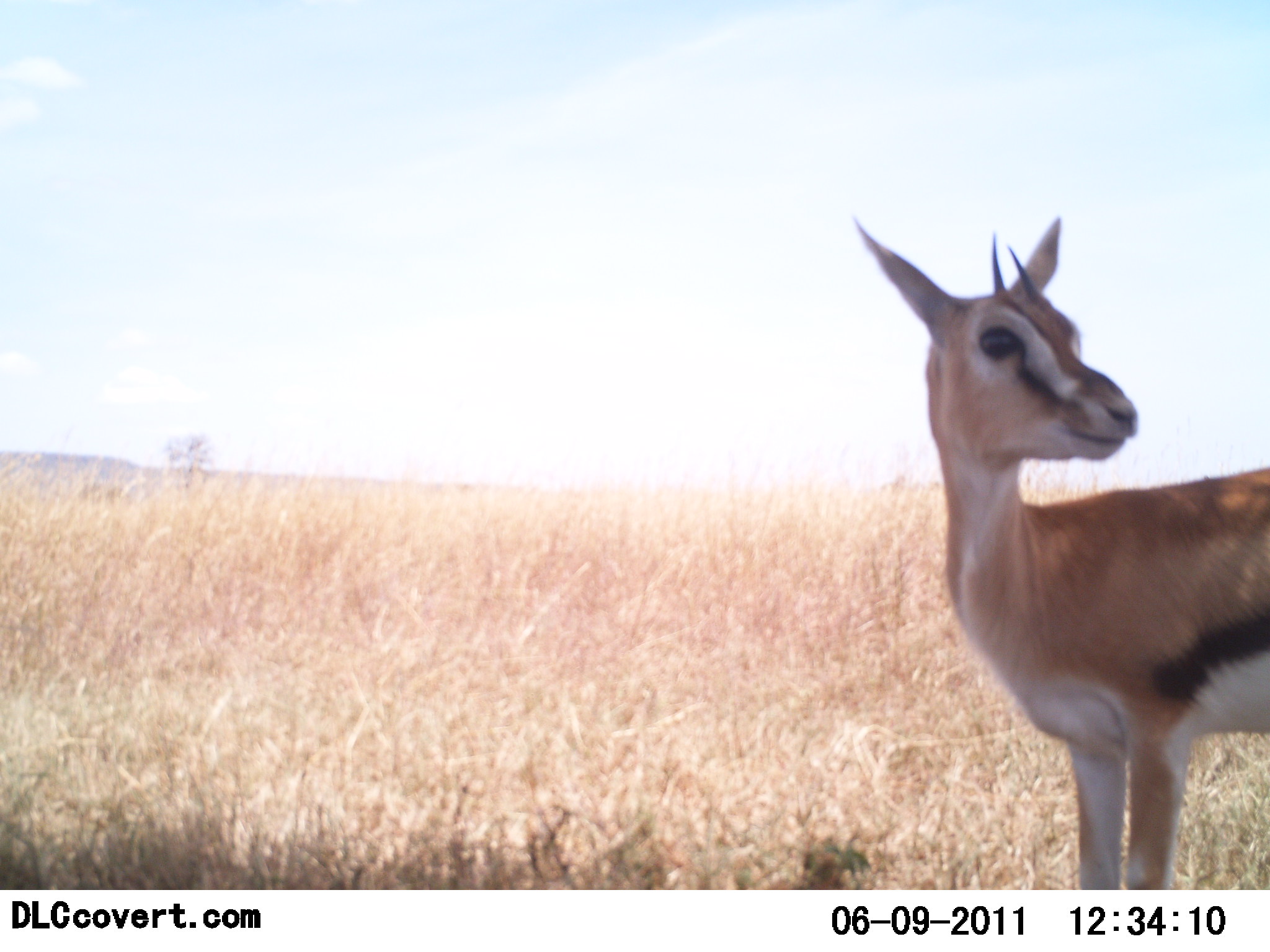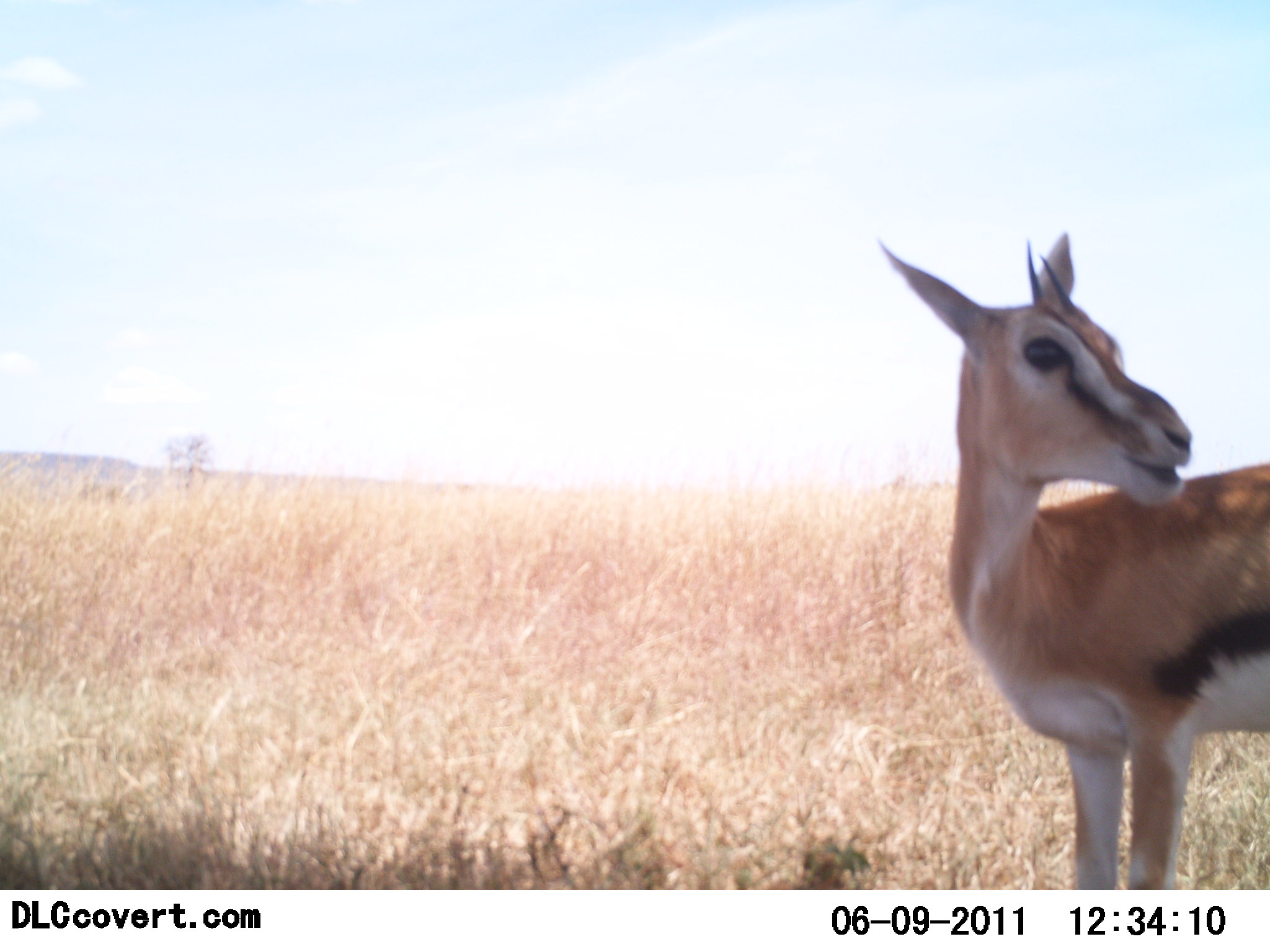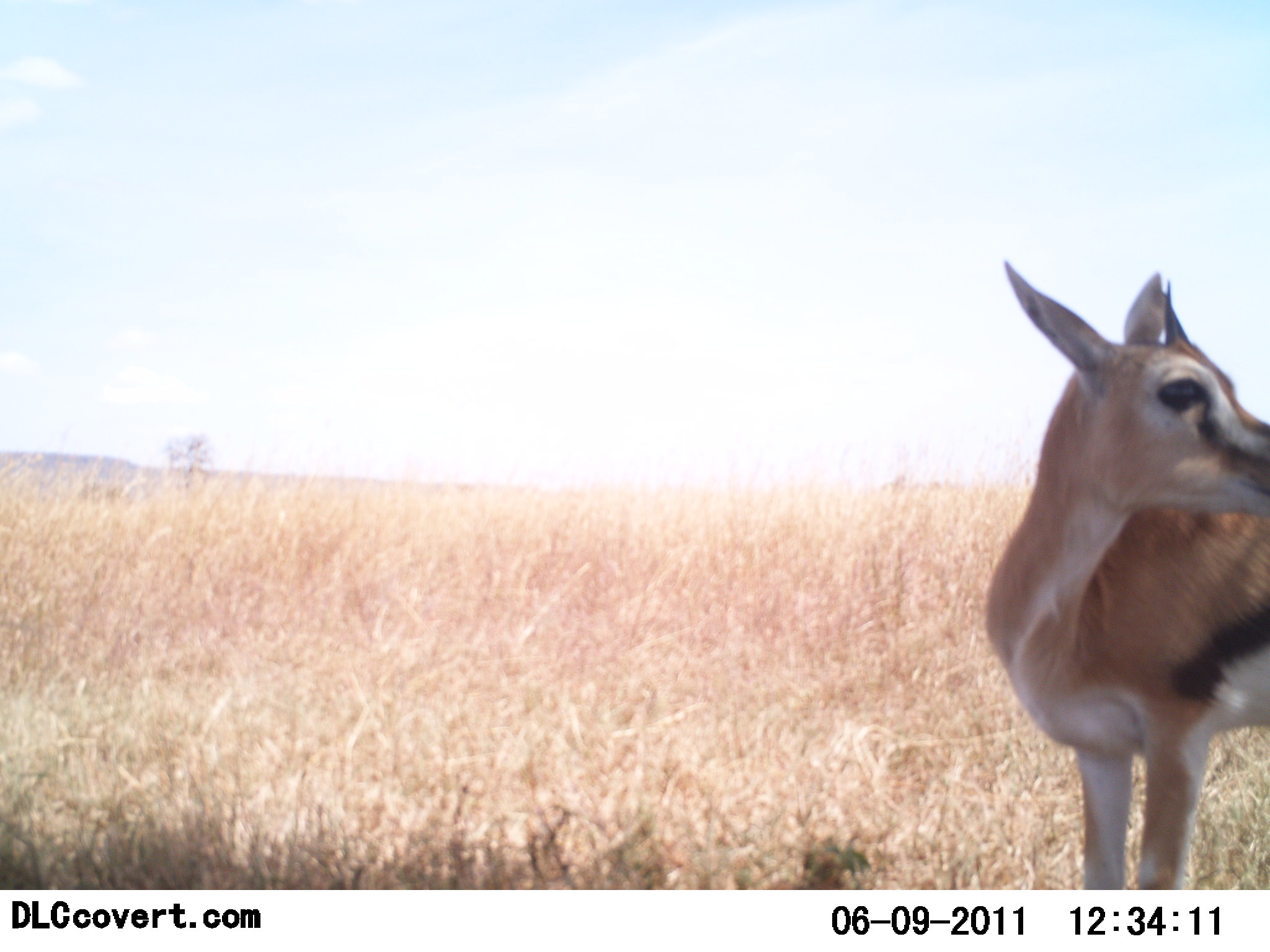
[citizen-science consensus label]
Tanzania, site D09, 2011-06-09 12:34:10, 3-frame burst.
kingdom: Animalia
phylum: Chordata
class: Mammalia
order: Artiodactyla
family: Bovidae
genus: Eudorcas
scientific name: Eudorcas thomsonii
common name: thomson's gazelle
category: gazellethomsons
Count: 1.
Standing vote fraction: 93%.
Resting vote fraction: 0%.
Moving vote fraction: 21%.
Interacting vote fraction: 7%.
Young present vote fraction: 0%.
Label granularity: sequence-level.